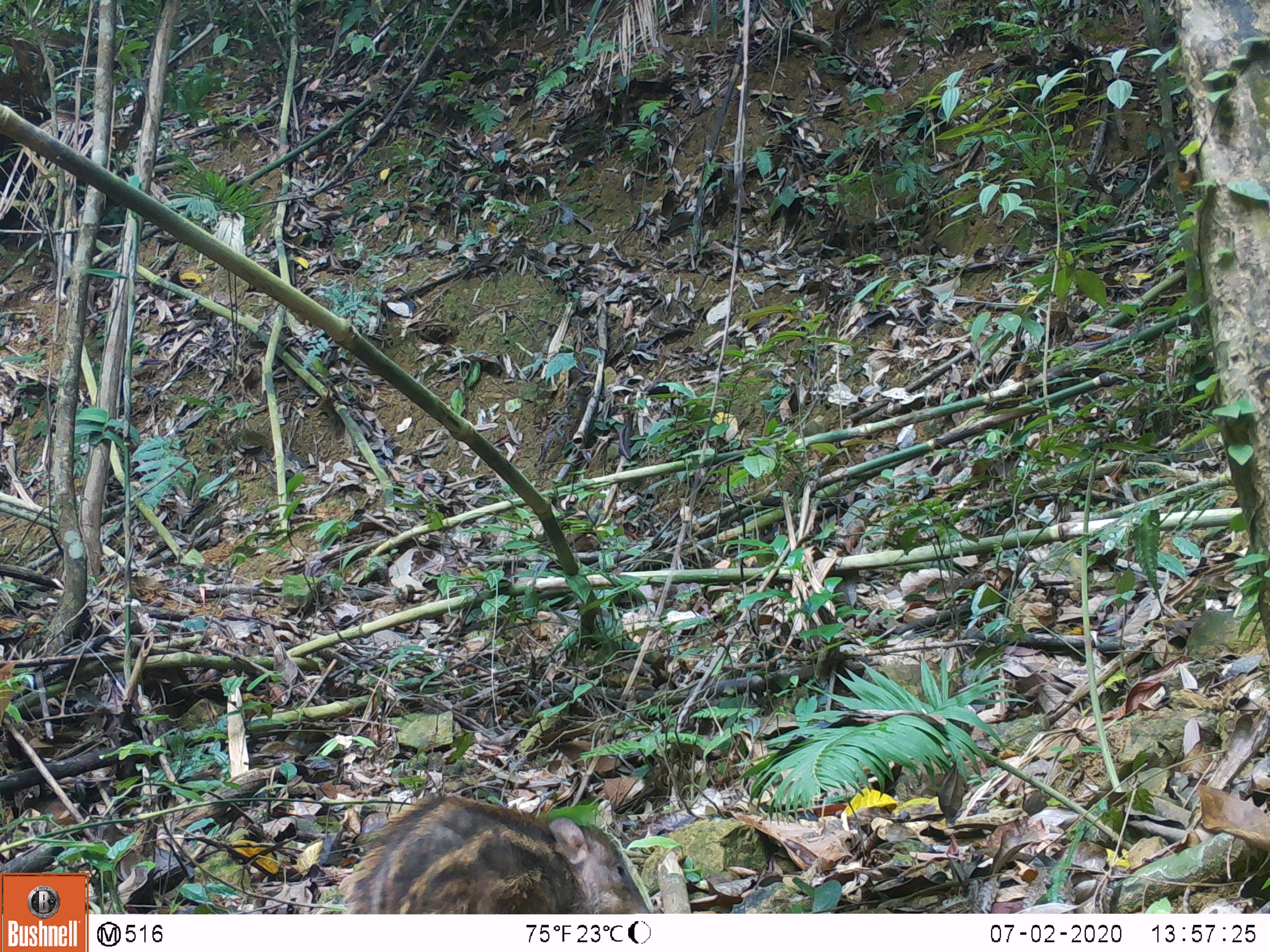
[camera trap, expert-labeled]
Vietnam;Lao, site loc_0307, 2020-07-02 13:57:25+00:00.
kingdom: Animalia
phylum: Chordata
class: Mammalia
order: Artiodactyla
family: Suidae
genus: Sus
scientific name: Sus scrofa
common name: eurasian wild pig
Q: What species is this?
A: Eurasian wild pig (Sus scrofa).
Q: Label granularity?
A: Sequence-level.